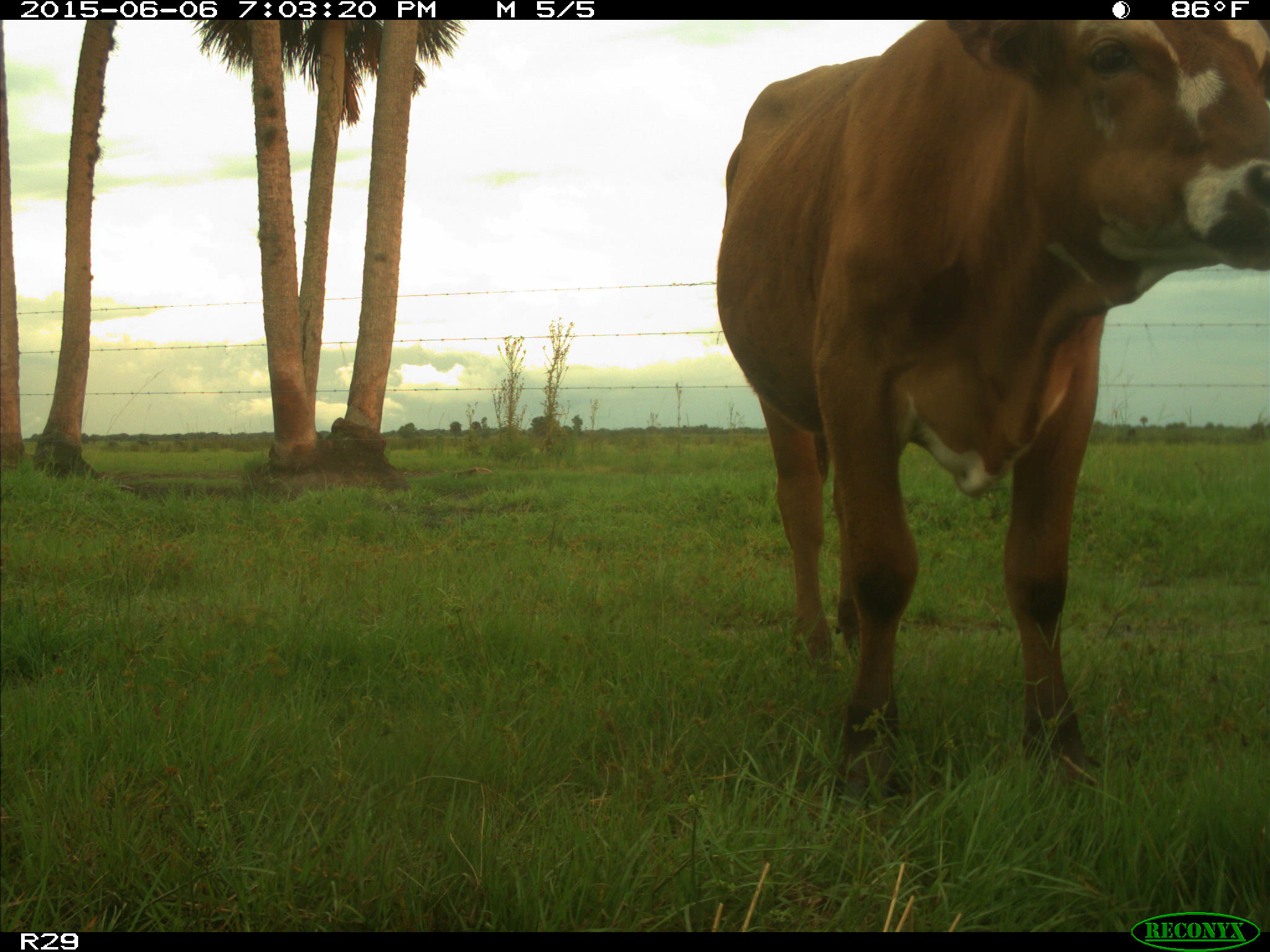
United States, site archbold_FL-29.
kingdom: Animalia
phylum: Chordata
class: Mammalia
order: Artiodactyla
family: Bovidae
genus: Bos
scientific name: Bos taurus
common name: domestic cow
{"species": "Bos taurus (domestic cow)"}